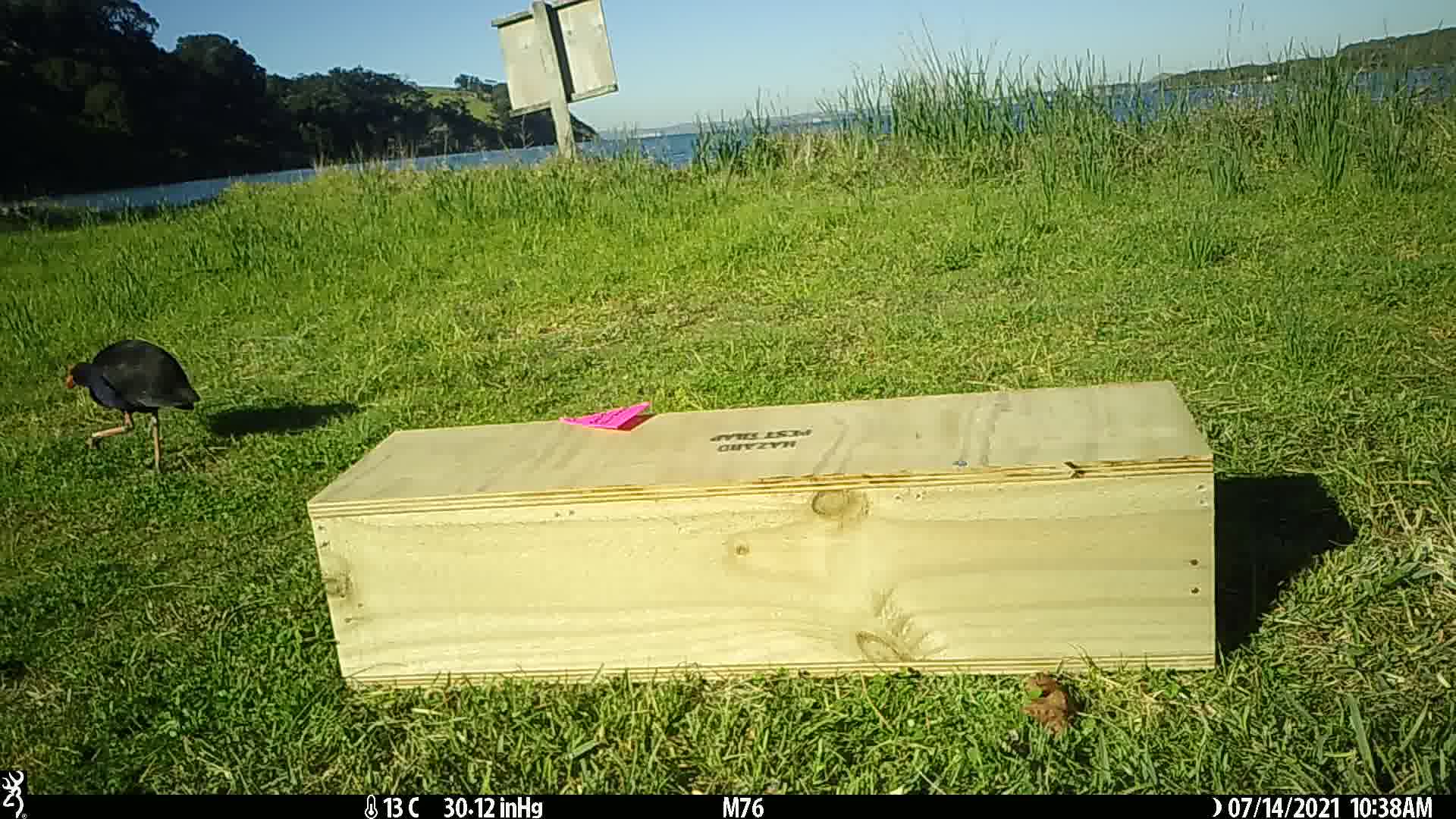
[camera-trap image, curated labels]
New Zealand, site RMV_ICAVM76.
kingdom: Animalia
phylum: Chordata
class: Aves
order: Gruiformes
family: Rallidae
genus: Porphyrio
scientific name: Porphyrio melanotus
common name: australasian swamphen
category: pukeko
Pukeko (australasian swamphen) (Porphyrio melanotus).